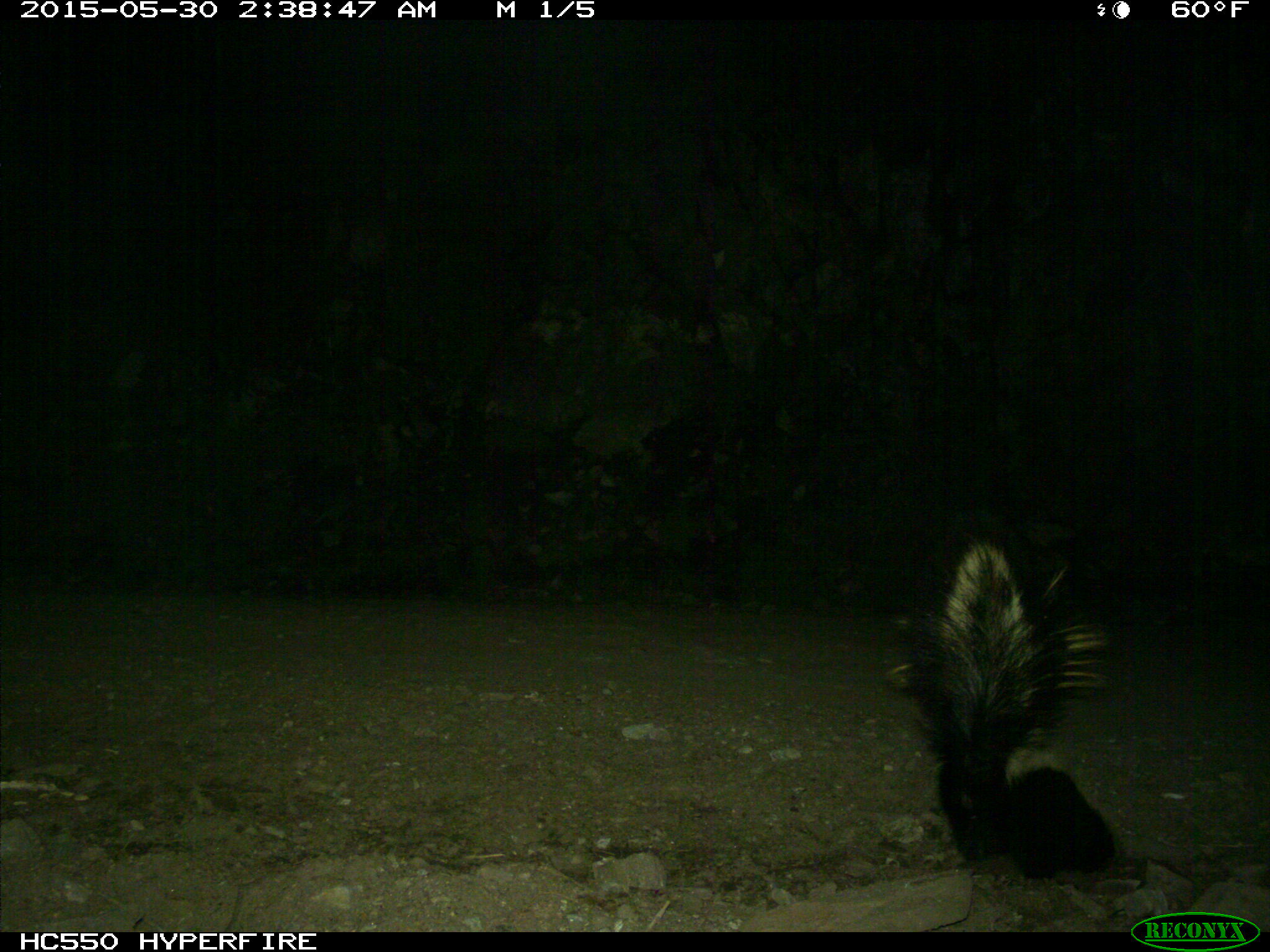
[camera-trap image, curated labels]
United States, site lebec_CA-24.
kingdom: Animalia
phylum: Chordata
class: Mammalia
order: Carnivora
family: Mephitidae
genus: Mephitis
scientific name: Mephitis mephitis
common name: striped skunk